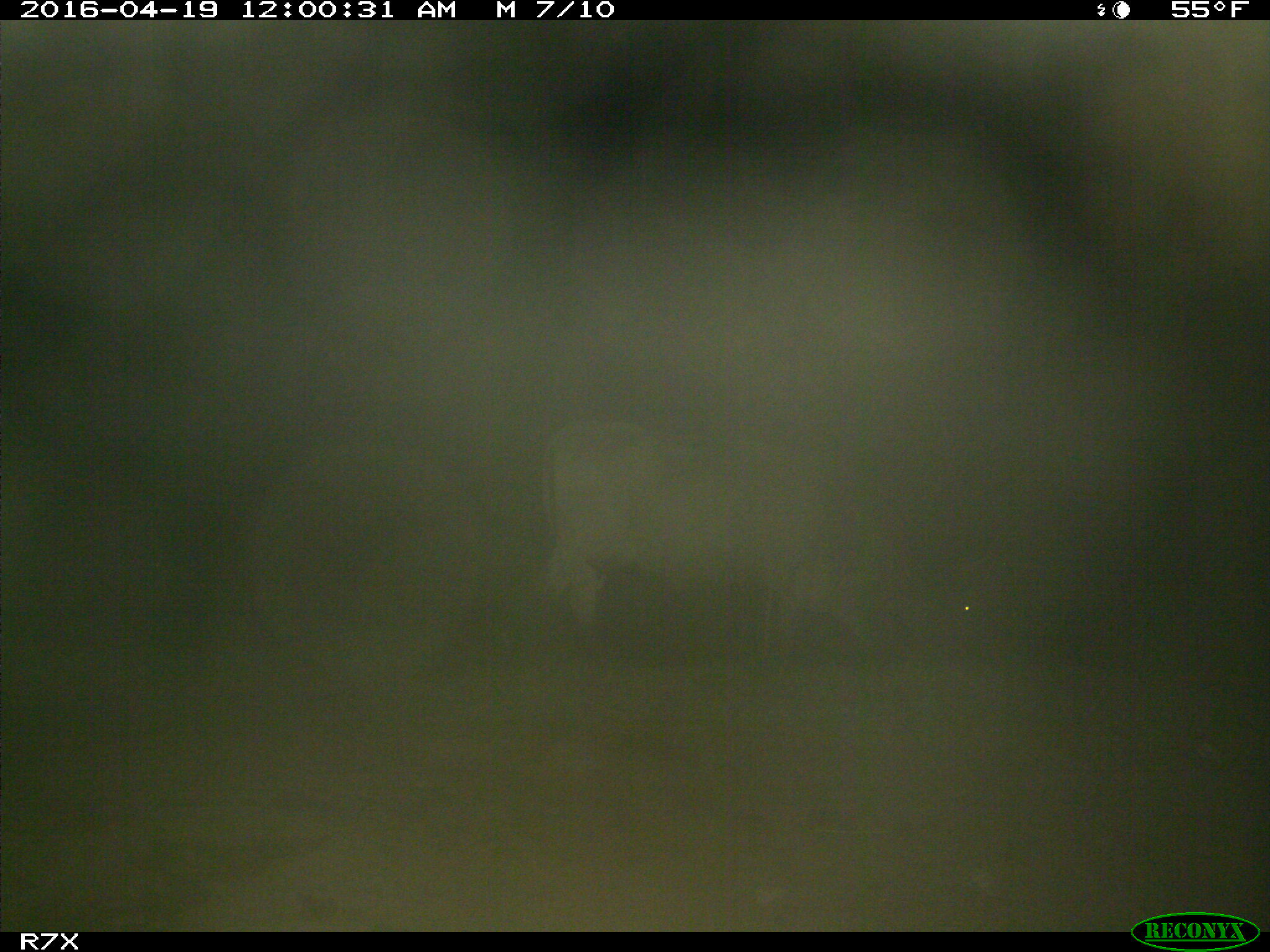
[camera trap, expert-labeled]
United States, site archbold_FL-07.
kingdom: Animalia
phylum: Chordata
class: Mammalia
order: Artiodactyla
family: Bovidae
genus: Bos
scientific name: Bos taurus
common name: domestic cow